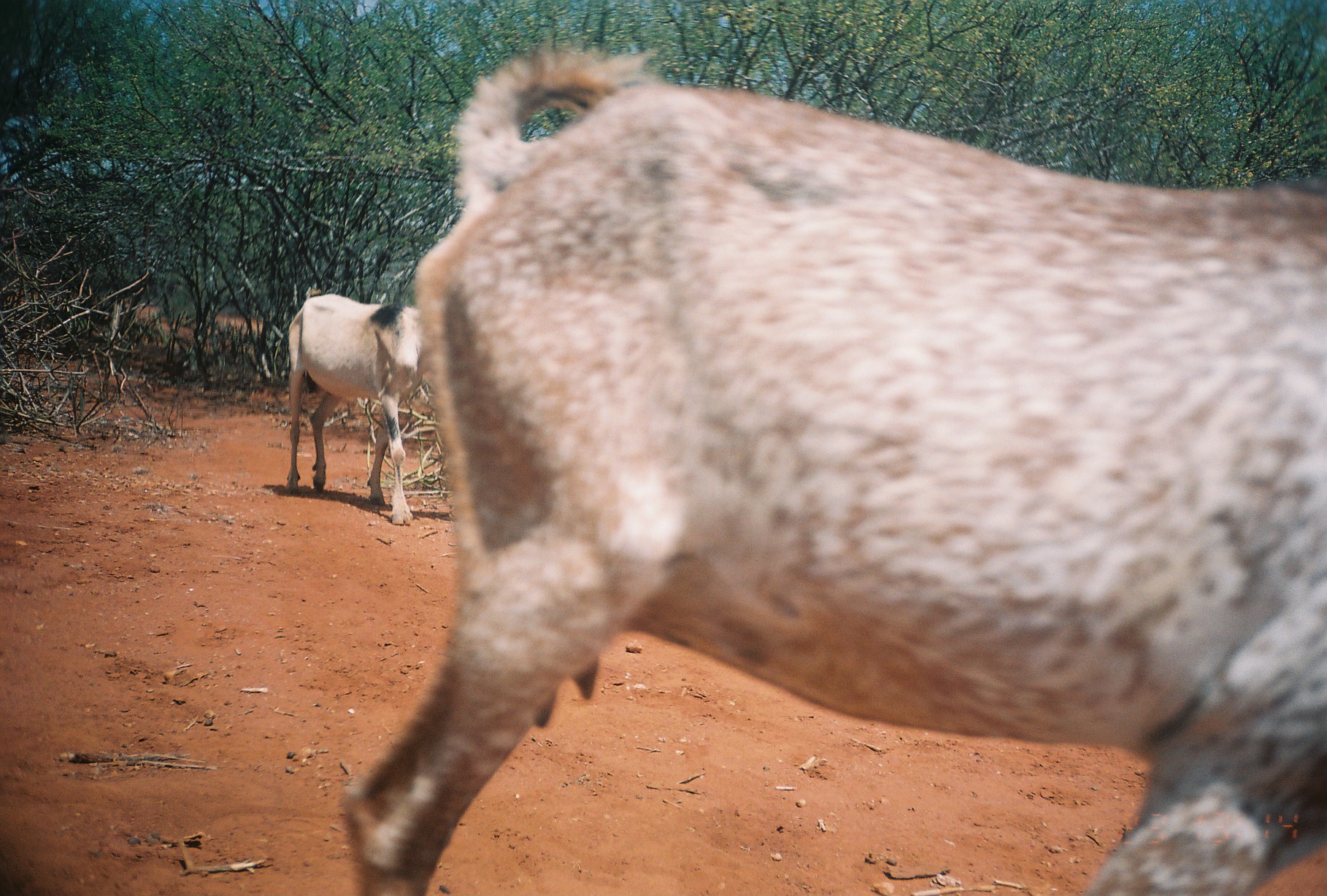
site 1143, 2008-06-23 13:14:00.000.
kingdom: Animalia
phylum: Chordata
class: Mammalia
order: Artiodactyla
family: Bovidae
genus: Capra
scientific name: Capra aegagrus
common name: wild goat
Capra aegagrus (wild goat), count 2.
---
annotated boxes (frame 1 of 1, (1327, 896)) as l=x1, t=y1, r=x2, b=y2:
capra aegagrus: l=337, t=40, r=1324, b=896; l=283, t=293, r=423, b=526; l=512, t=39, r=517, b=42